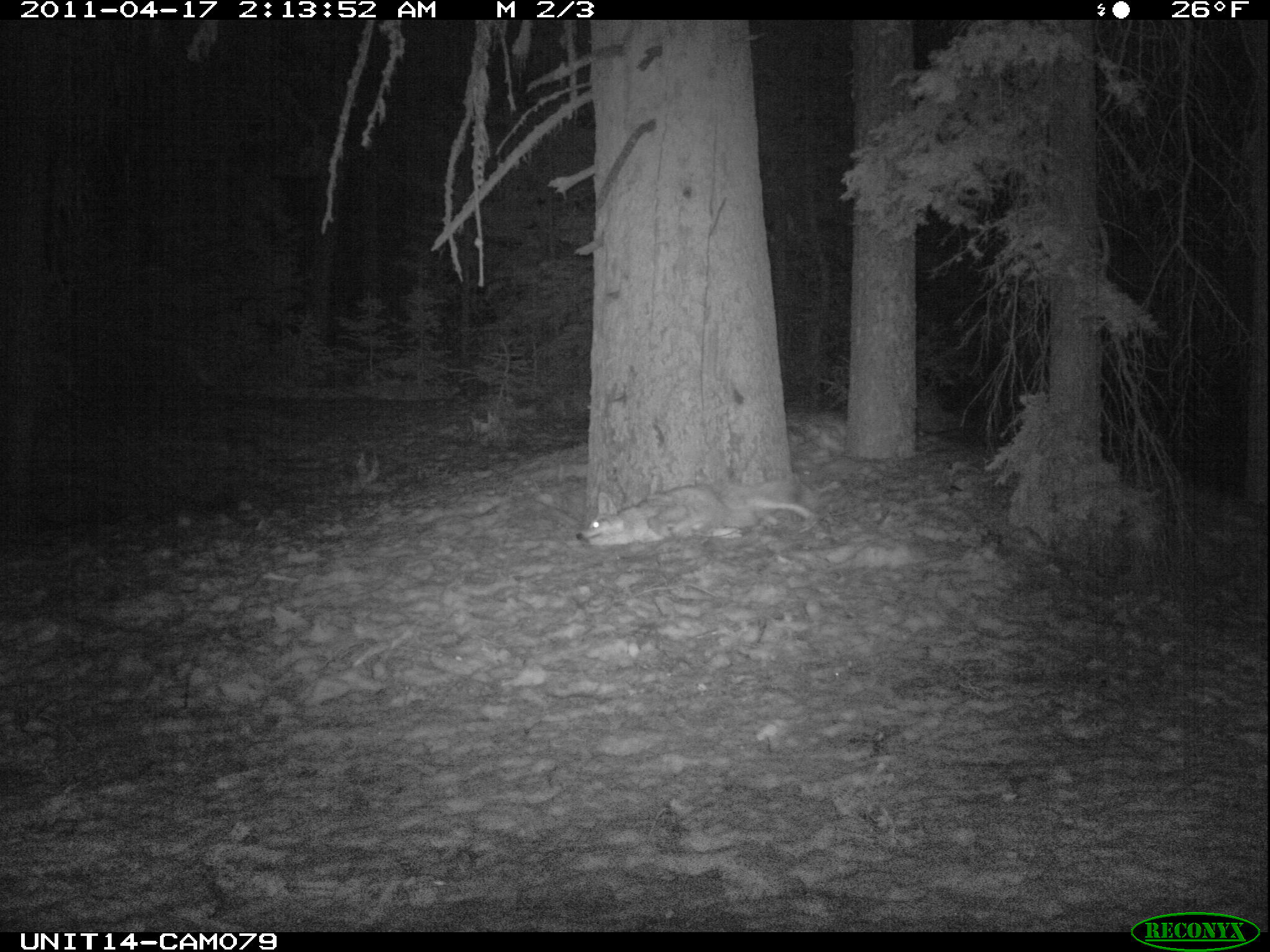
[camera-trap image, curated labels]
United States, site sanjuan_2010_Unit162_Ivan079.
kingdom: Animalia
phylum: Chordata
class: Mammalia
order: Carnivora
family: Canidae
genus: Canis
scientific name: Canis latrans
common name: coyote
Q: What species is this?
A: Canis latrans (coyote).